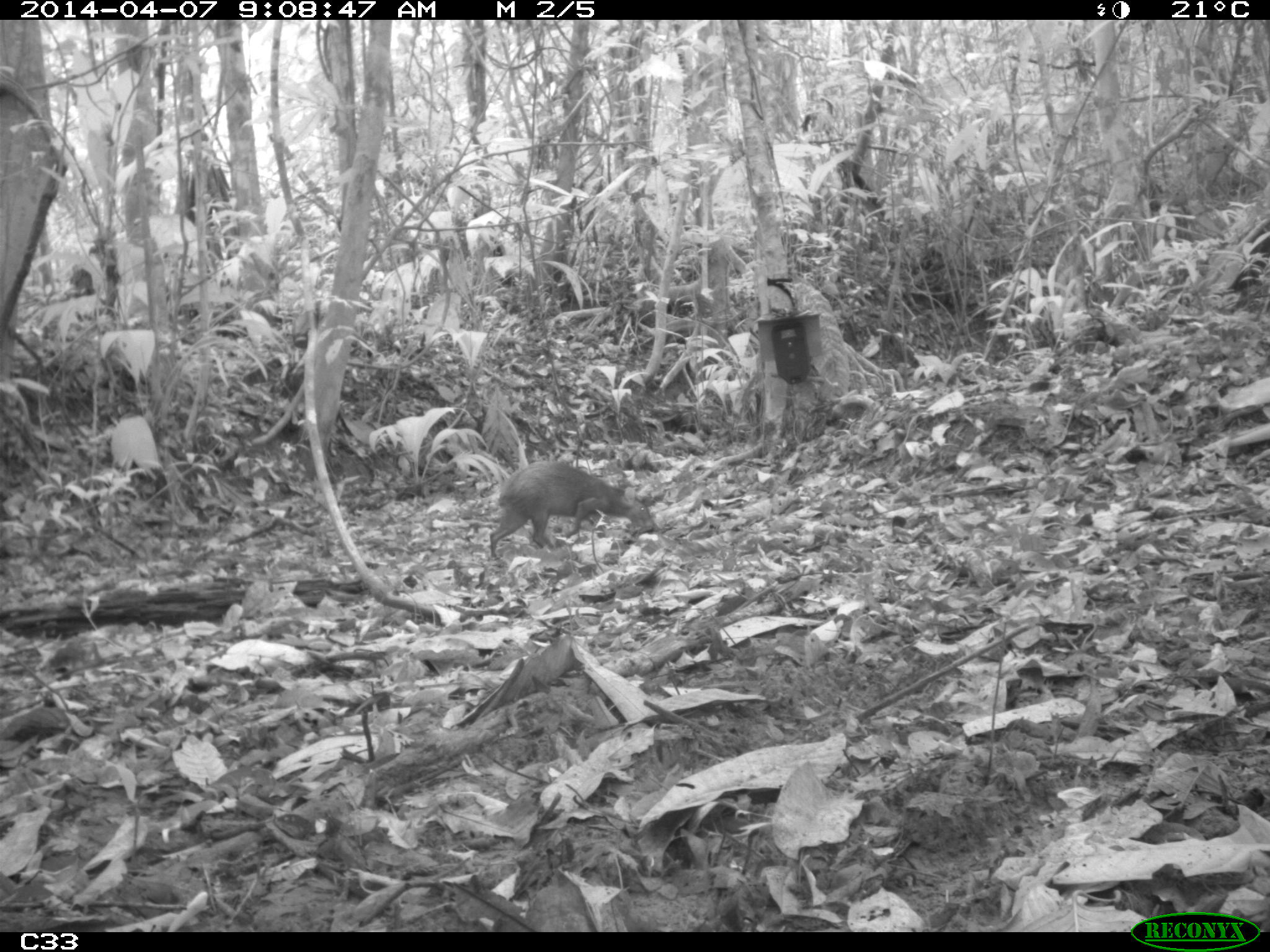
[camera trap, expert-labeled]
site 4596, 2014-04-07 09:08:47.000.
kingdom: Animalia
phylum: Chordata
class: Mammalia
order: Rodentia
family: Dasyproctidae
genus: Dasyprocta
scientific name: Dasyprocta leporina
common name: red-rumped agouti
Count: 1.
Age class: adult.